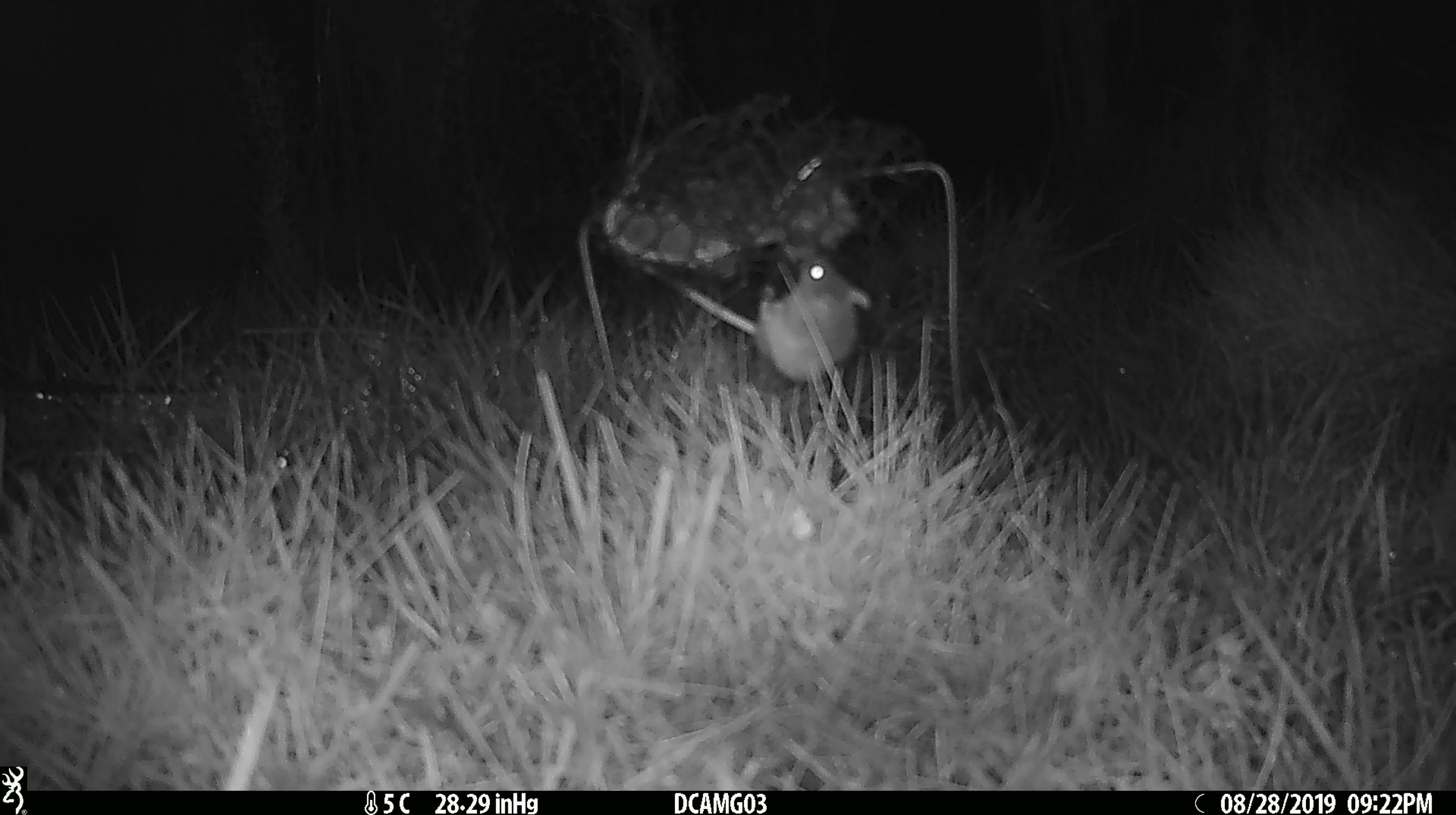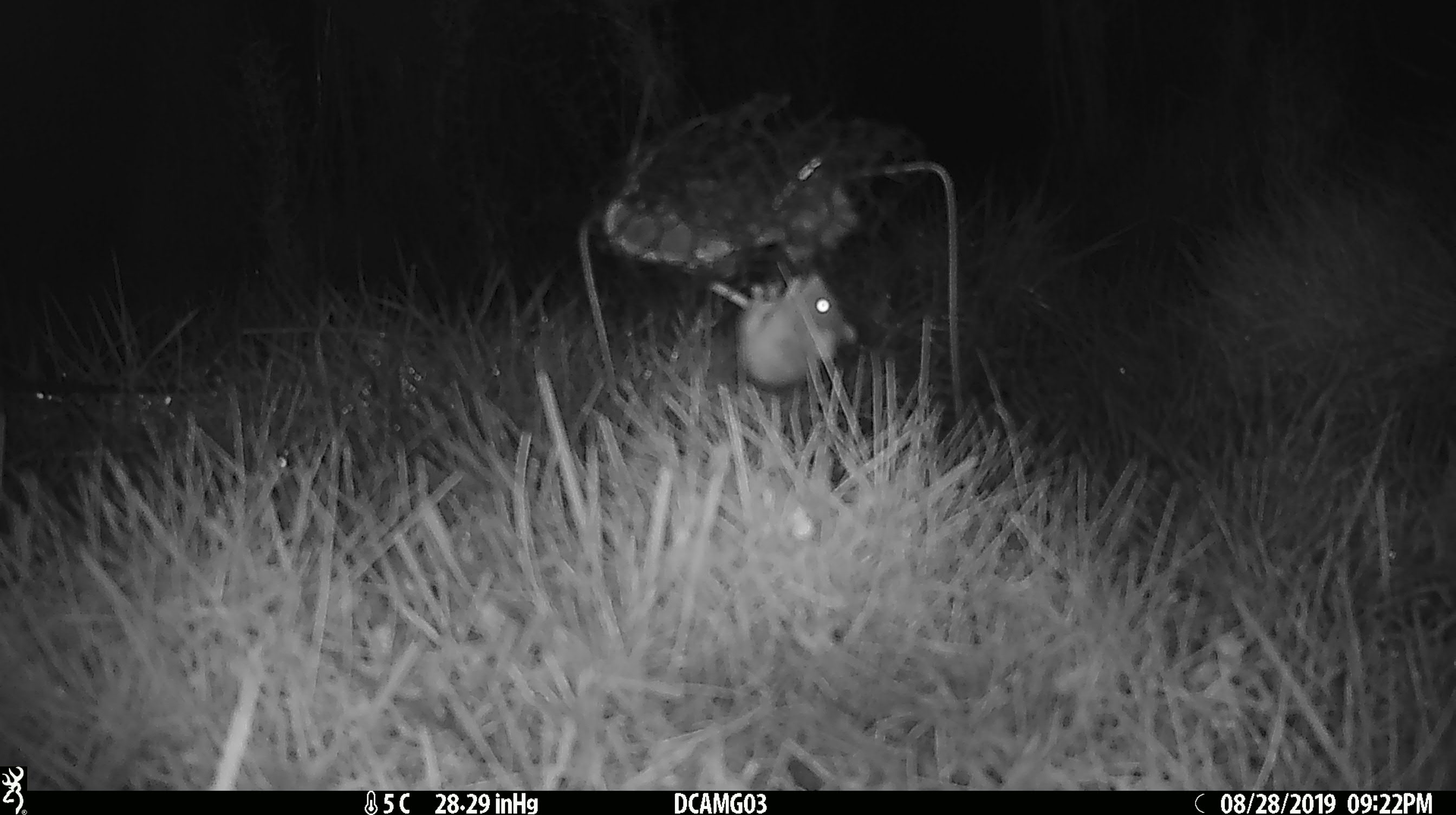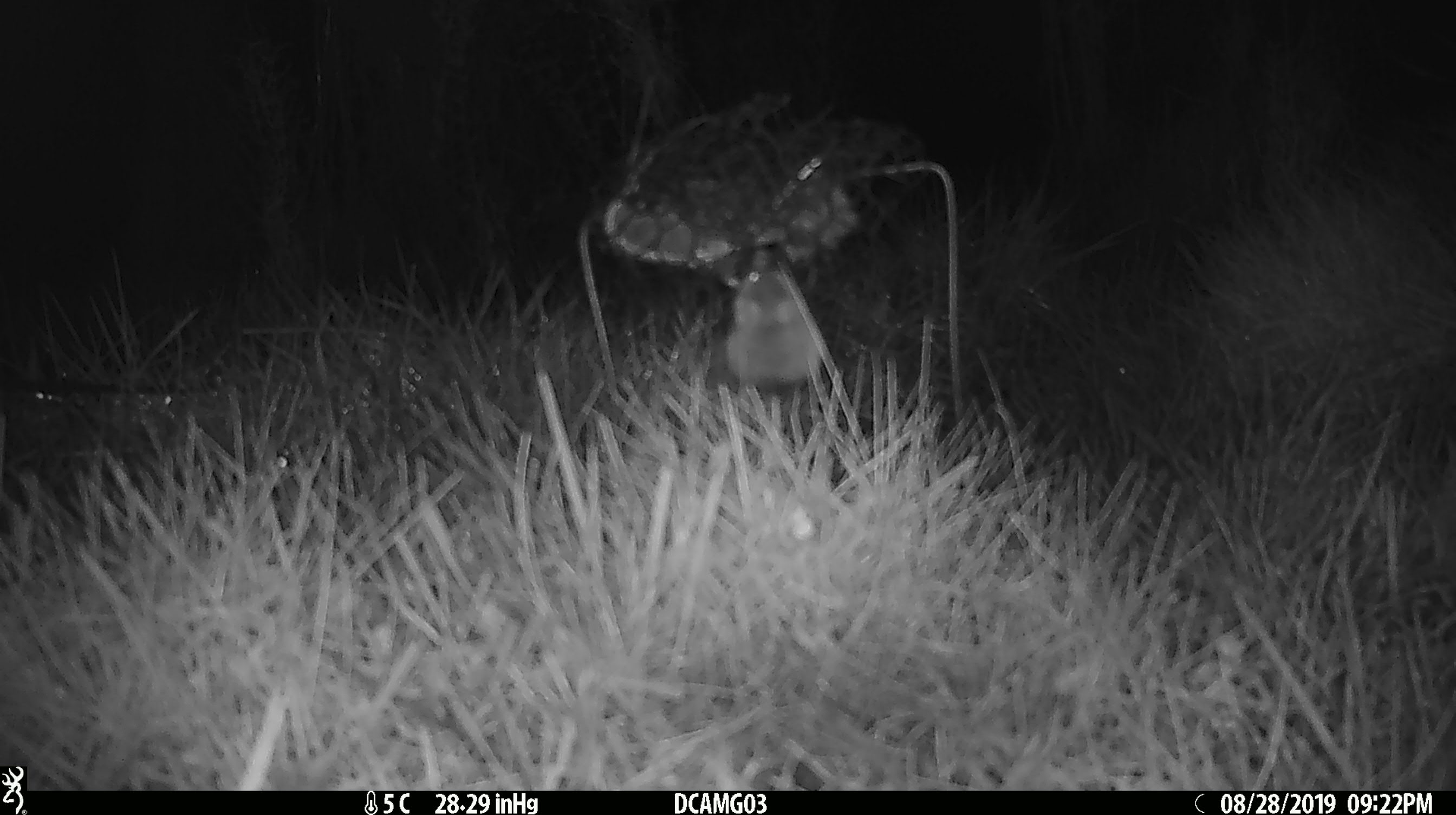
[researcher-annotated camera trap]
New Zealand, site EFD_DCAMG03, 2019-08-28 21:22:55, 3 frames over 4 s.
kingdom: Animalia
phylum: Chordata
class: Mammalia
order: Rodentia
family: Muridae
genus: Mus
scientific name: Mus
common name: mouse